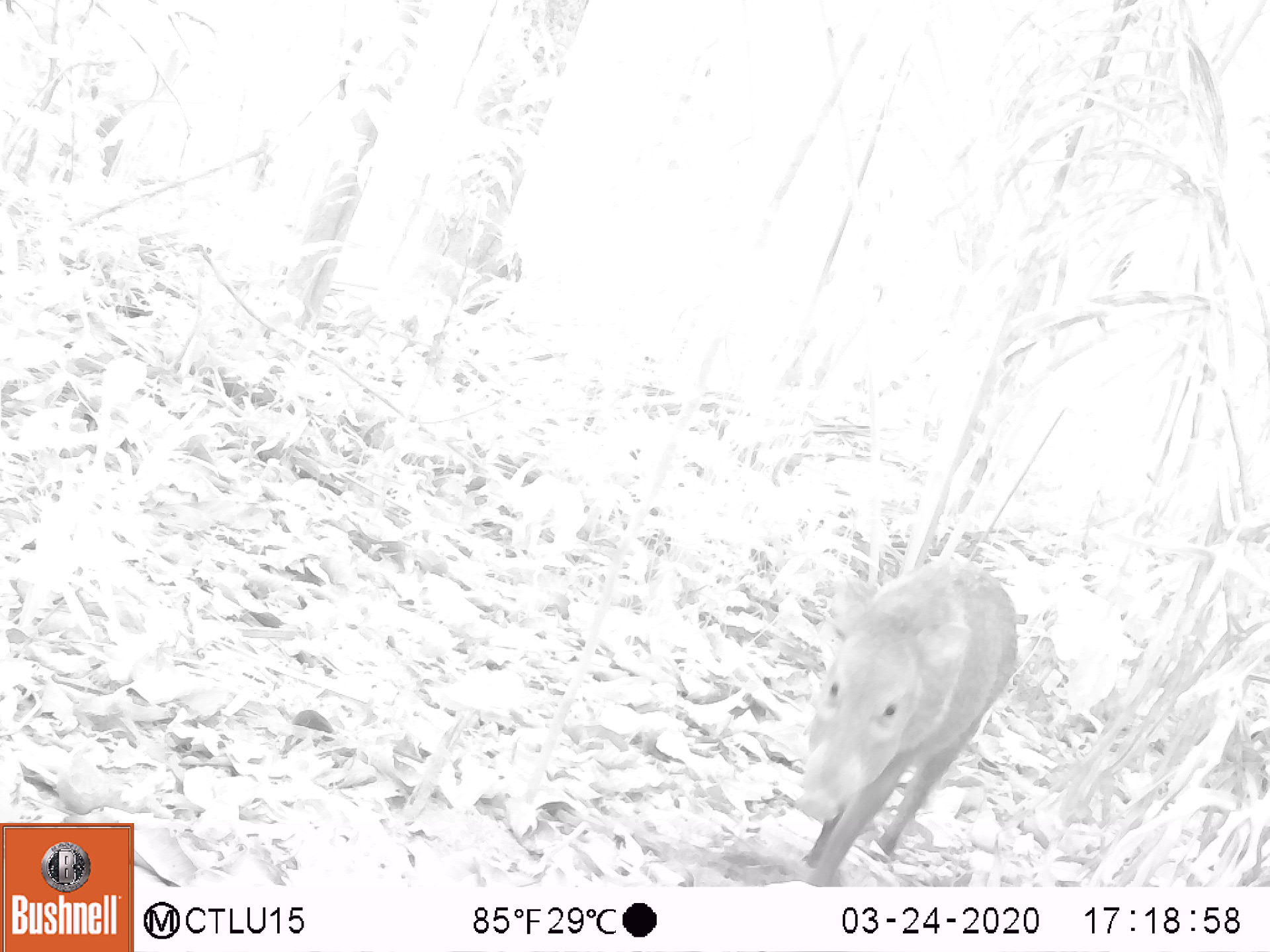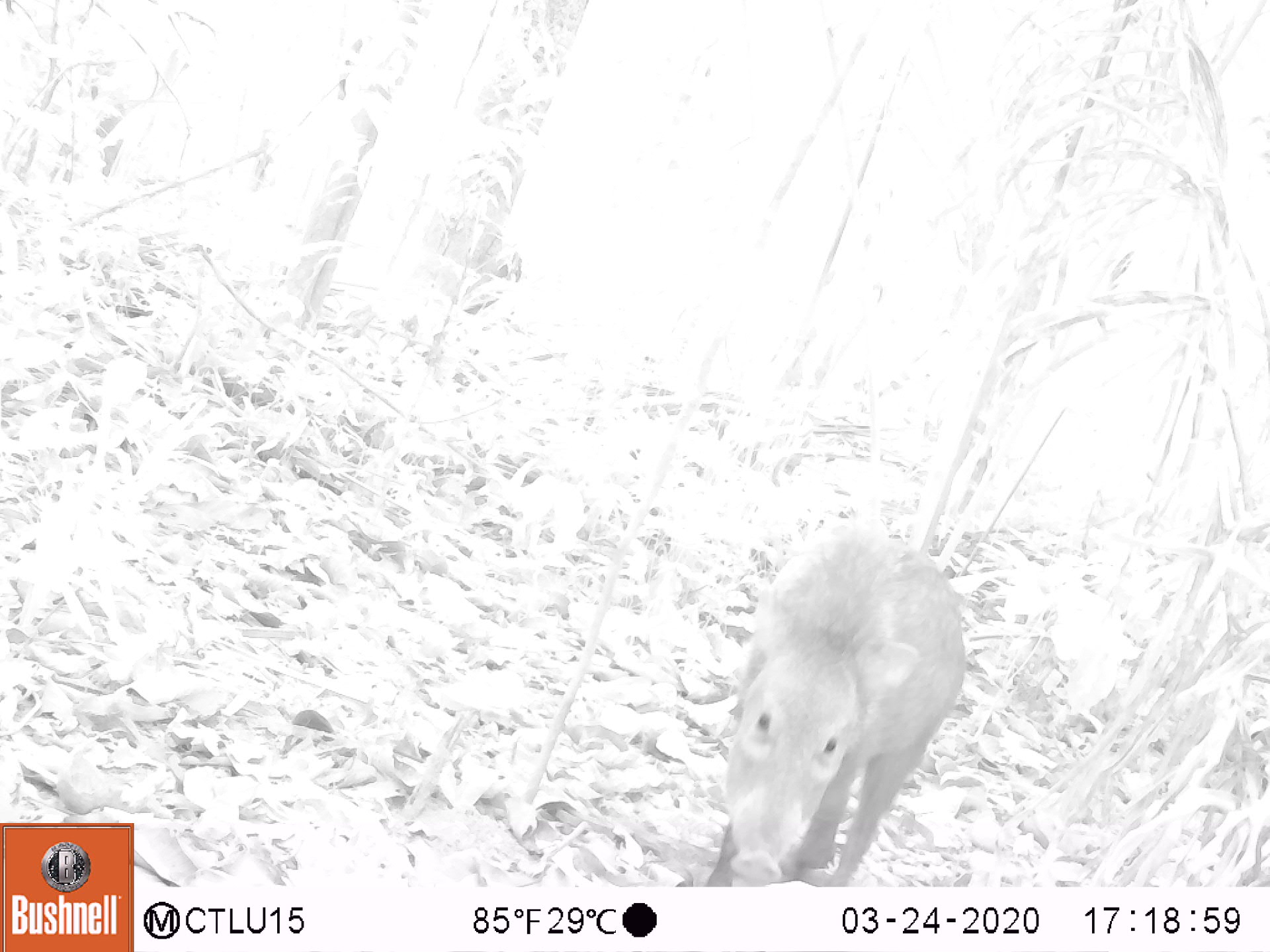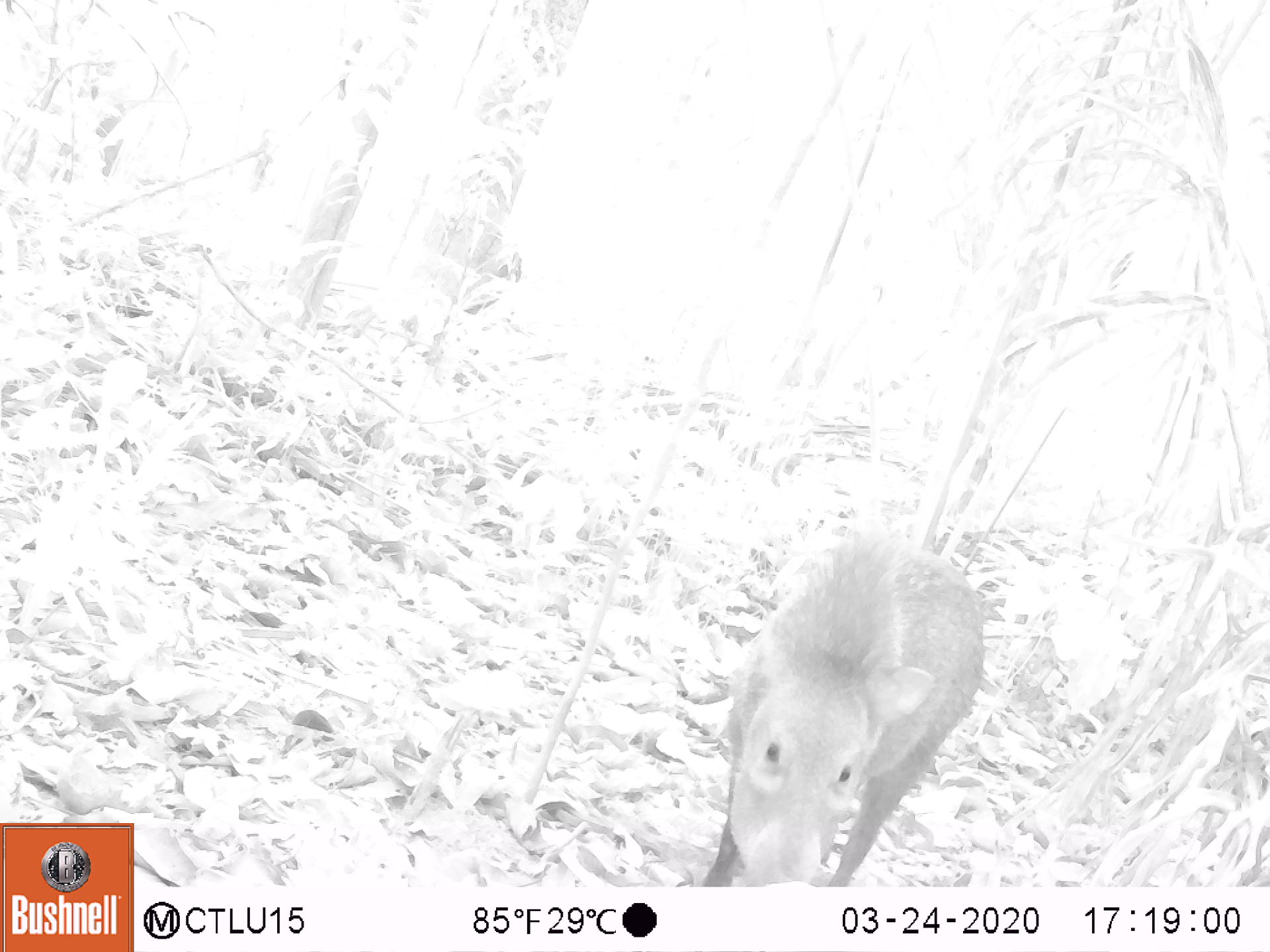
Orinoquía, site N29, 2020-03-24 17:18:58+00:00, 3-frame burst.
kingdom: Animalia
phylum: Chordata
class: Mammalia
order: Artiodactyla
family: Tayassuidae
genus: Pecari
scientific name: Pecari tajacu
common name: collared peccary